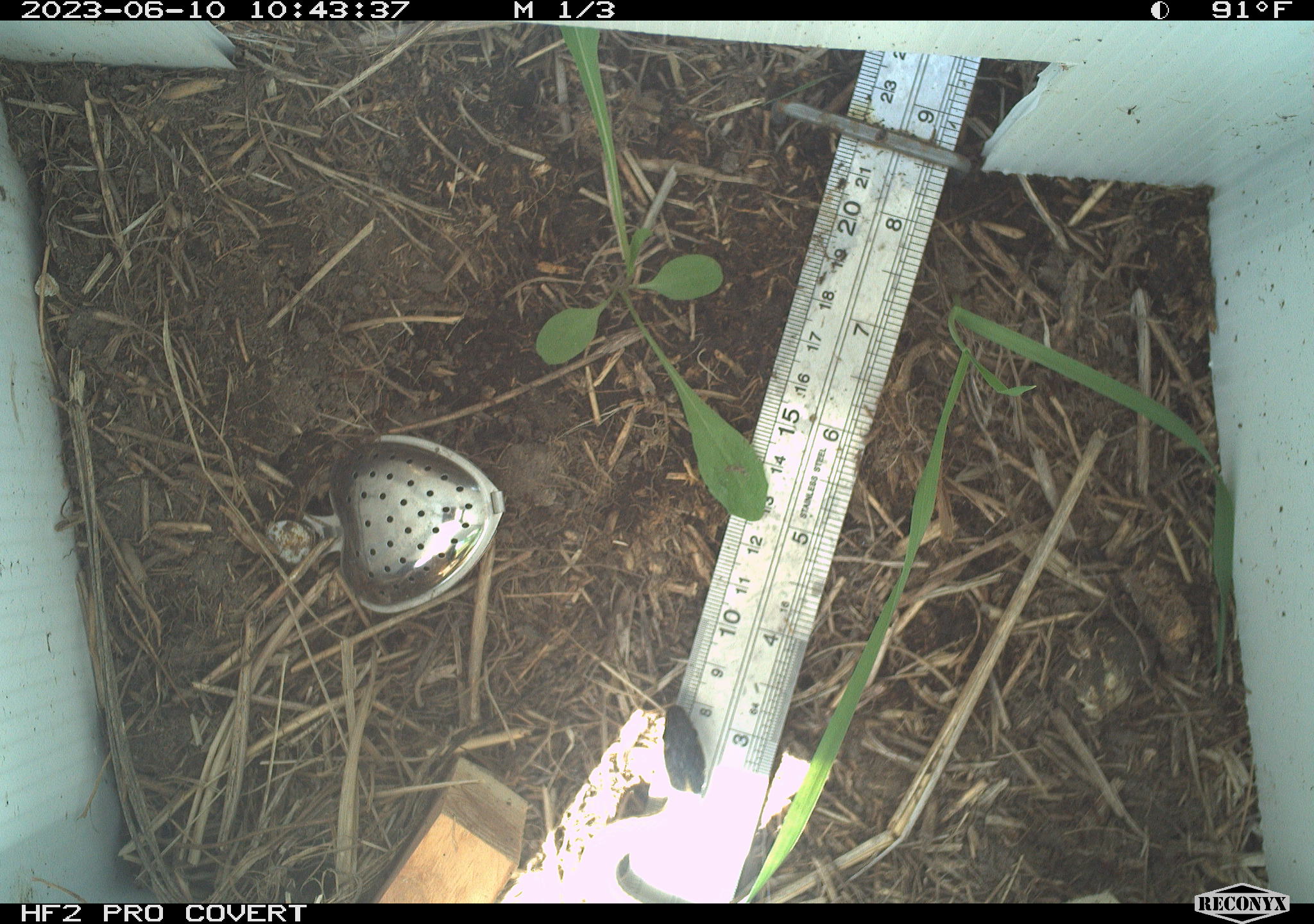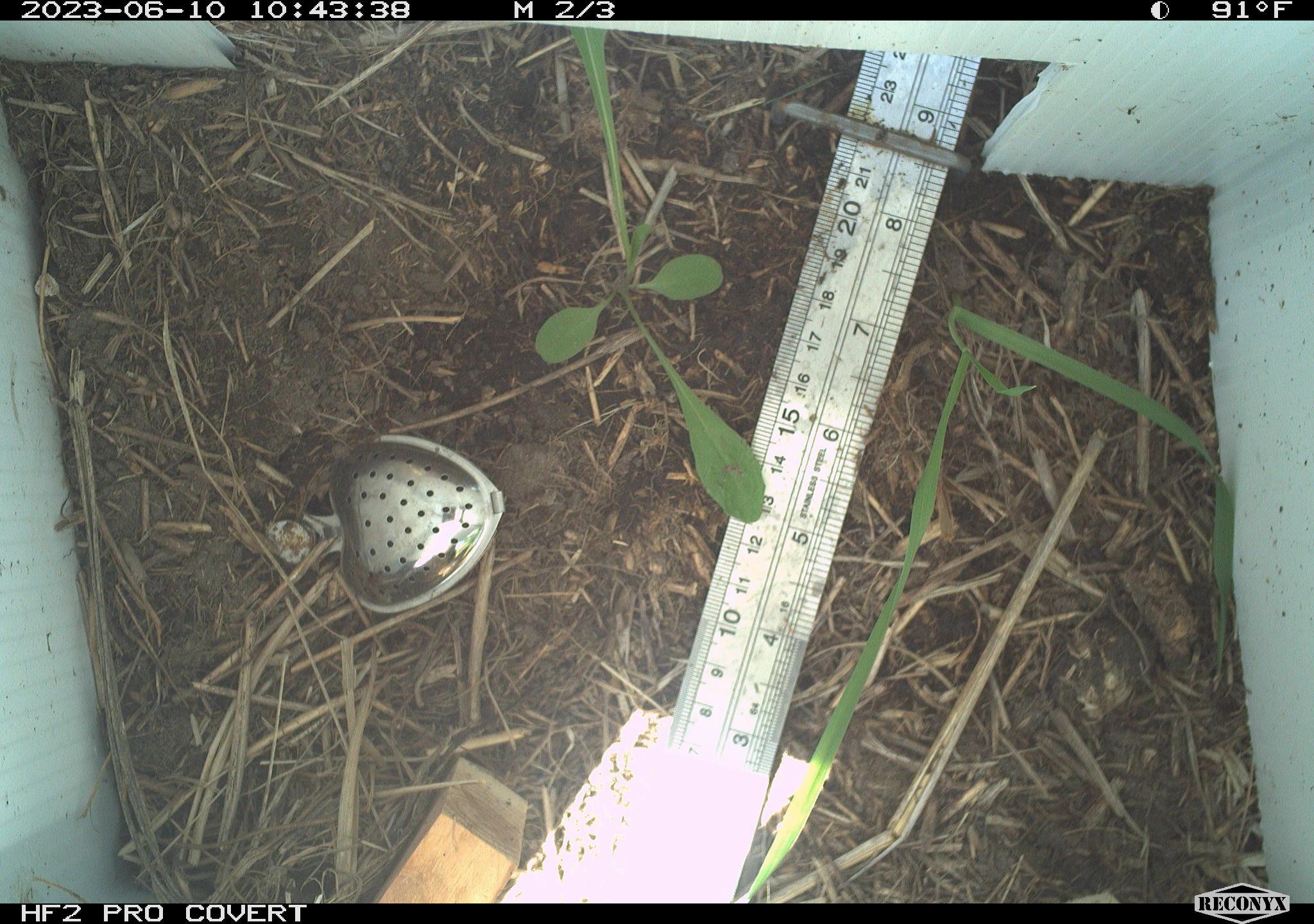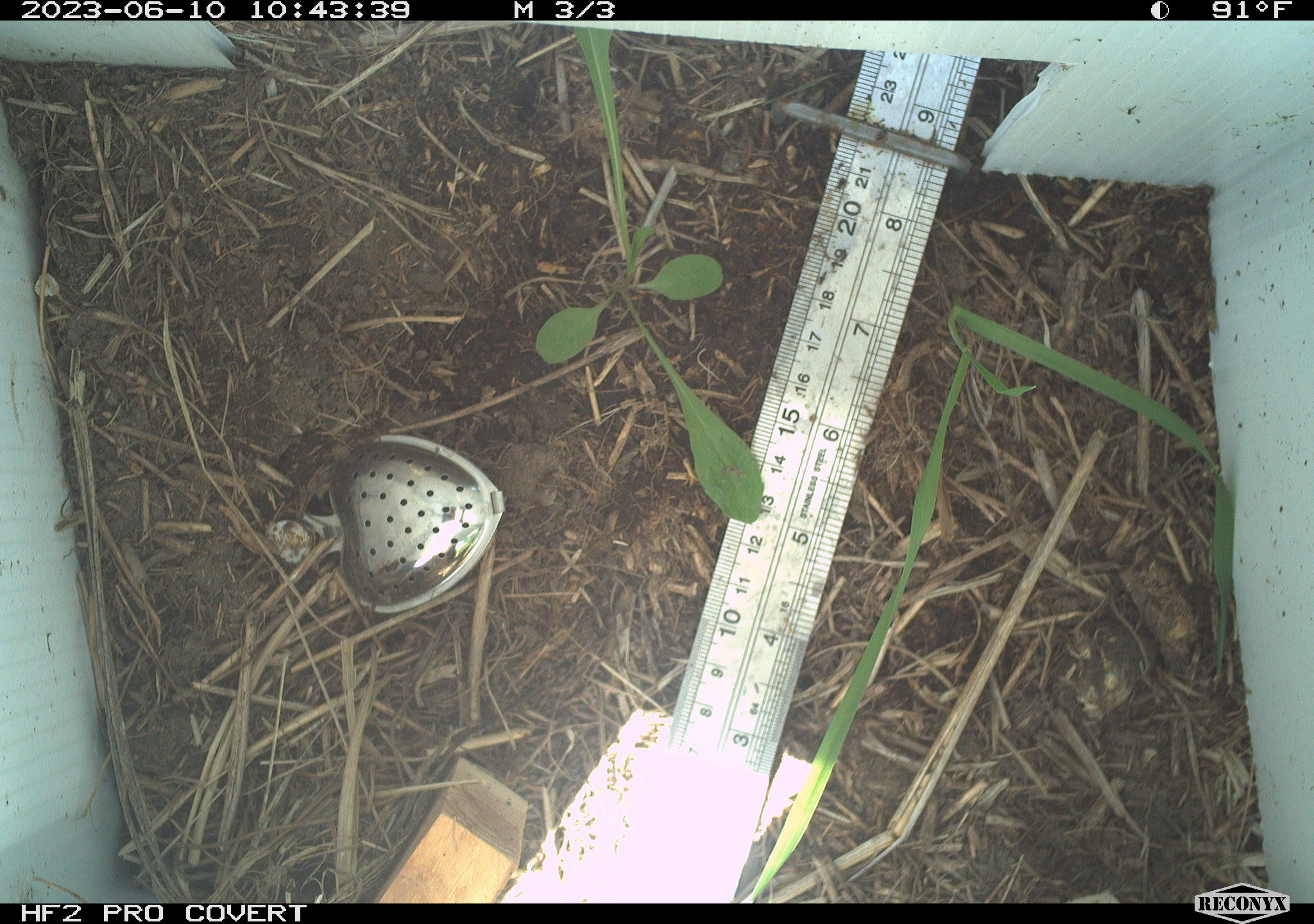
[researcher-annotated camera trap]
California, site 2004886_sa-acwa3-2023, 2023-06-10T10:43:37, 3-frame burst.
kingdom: Animalia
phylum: Chordata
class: Reptilia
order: Squamata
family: Colubridae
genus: Thamnophis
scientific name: Thamnophis elegans elegans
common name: mountain gartersnake